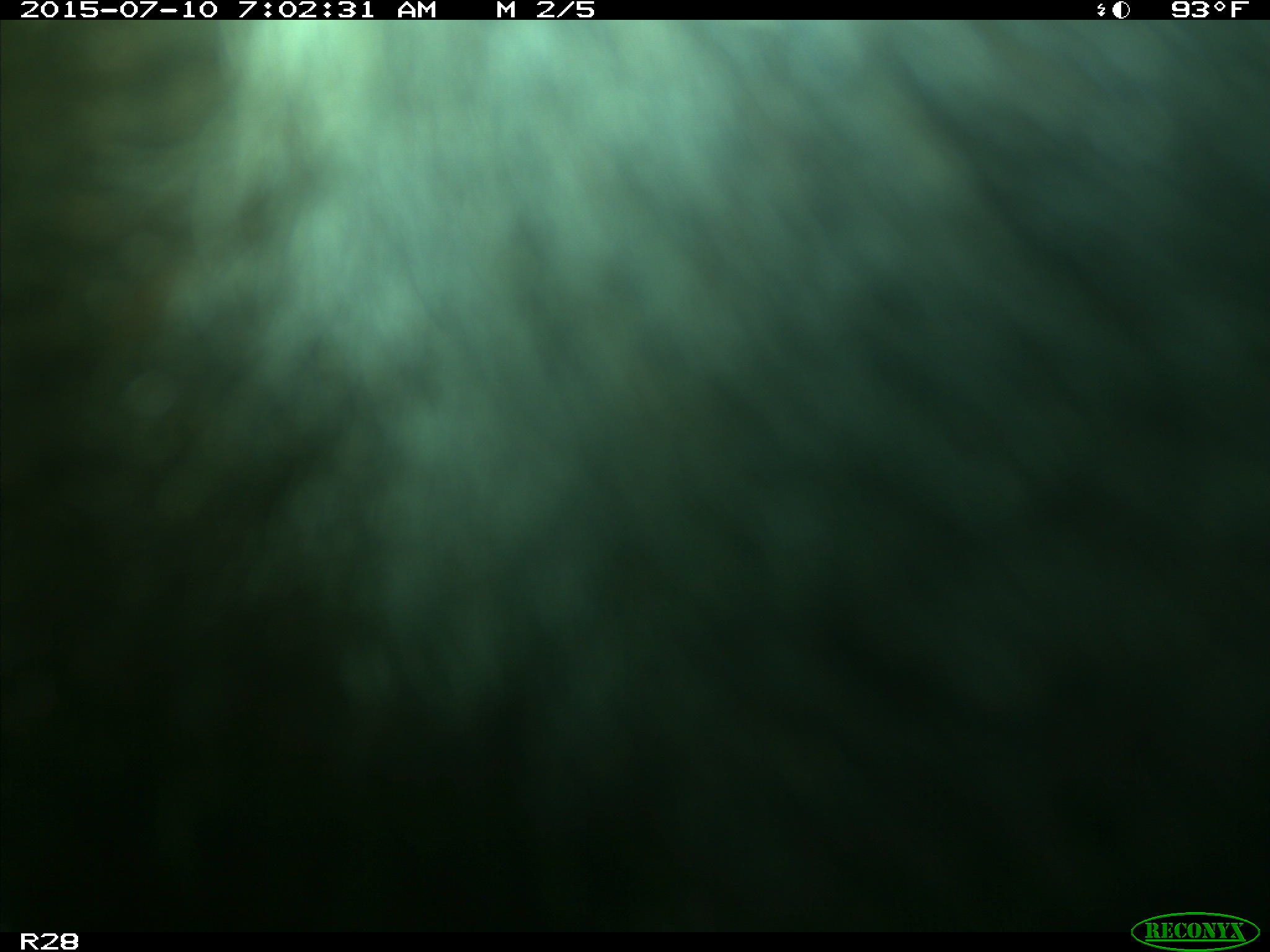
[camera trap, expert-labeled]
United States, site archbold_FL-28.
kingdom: Animalia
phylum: Chordata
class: Mammalia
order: Artiodactyla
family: Bovidae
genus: Bos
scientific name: Bos taurus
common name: domestic cow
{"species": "Bos taurus (domestic cow)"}